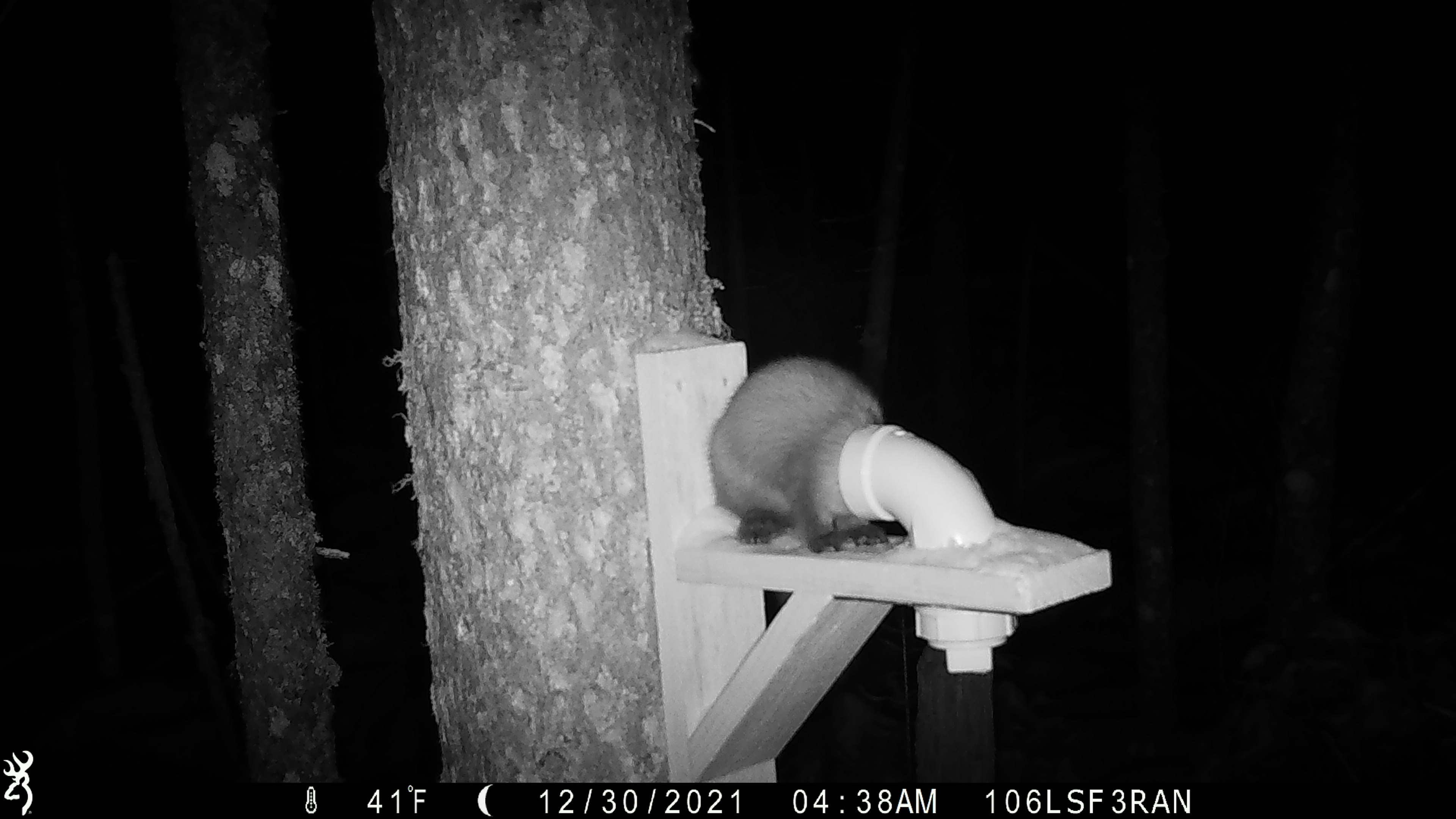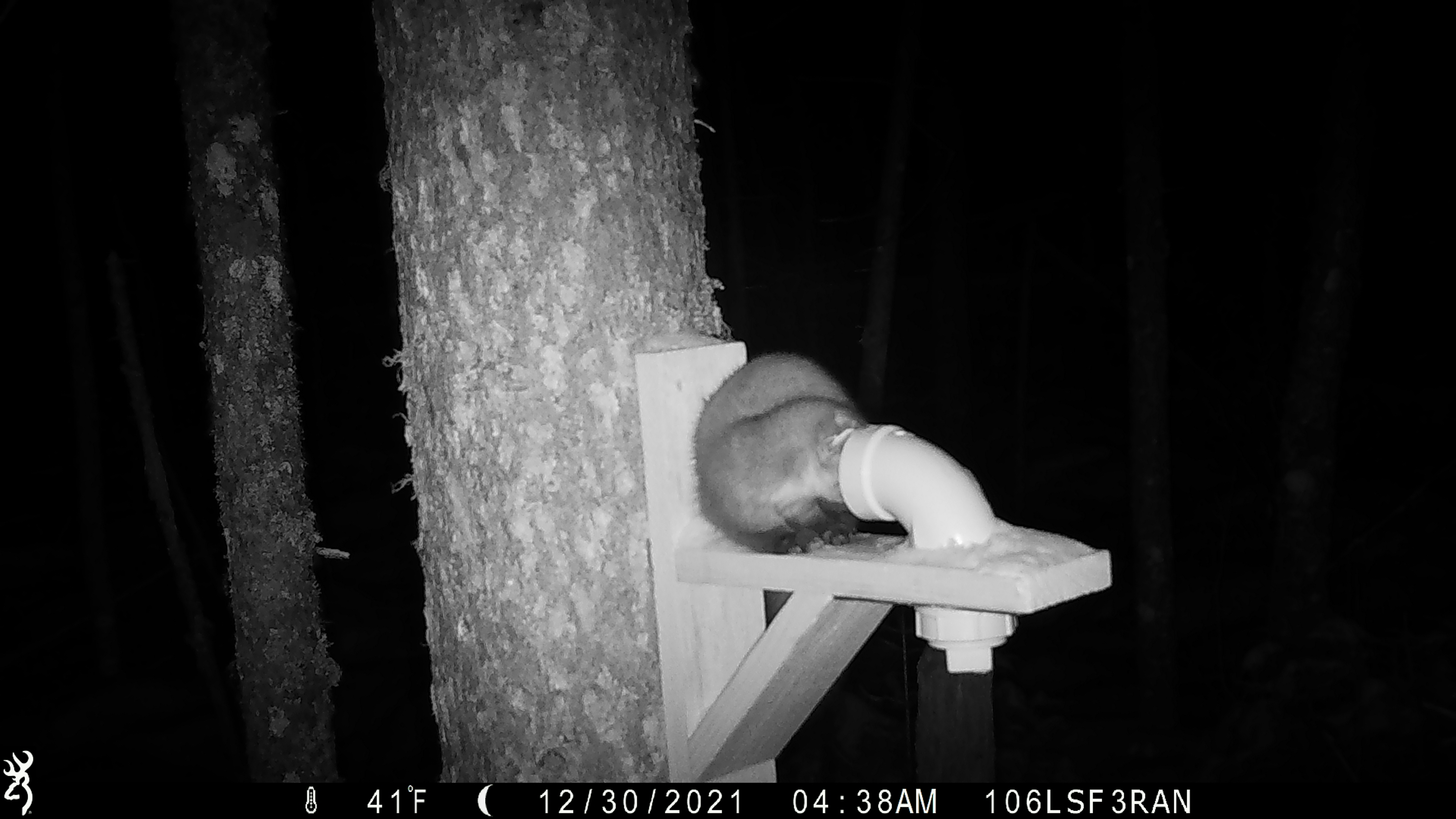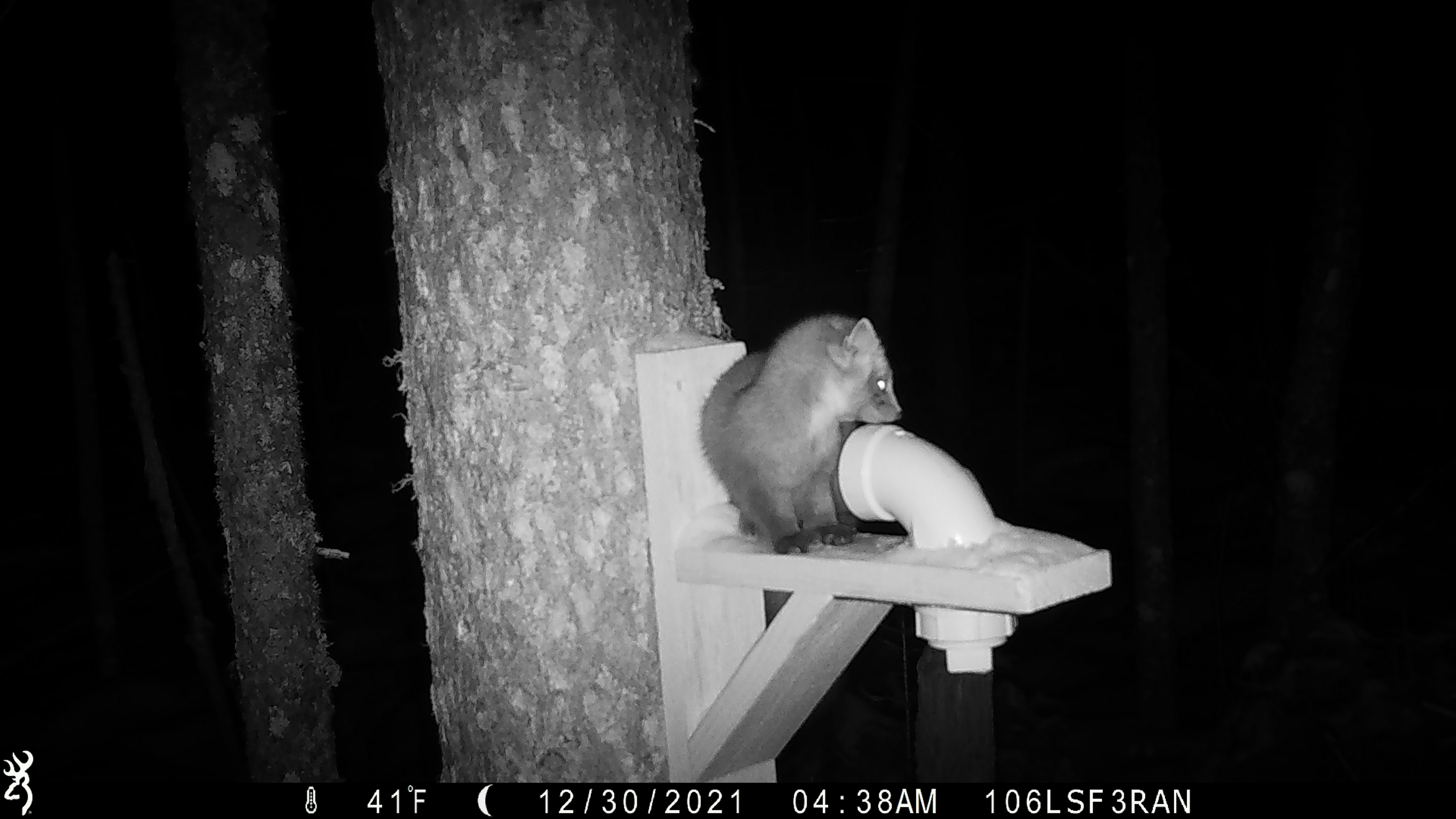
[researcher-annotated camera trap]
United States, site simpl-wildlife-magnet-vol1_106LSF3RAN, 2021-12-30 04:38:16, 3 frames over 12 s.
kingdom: Animalia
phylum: Chordata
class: Mammalia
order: Carnivora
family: Mustelidae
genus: Martes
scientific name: Martes americana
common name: american marten